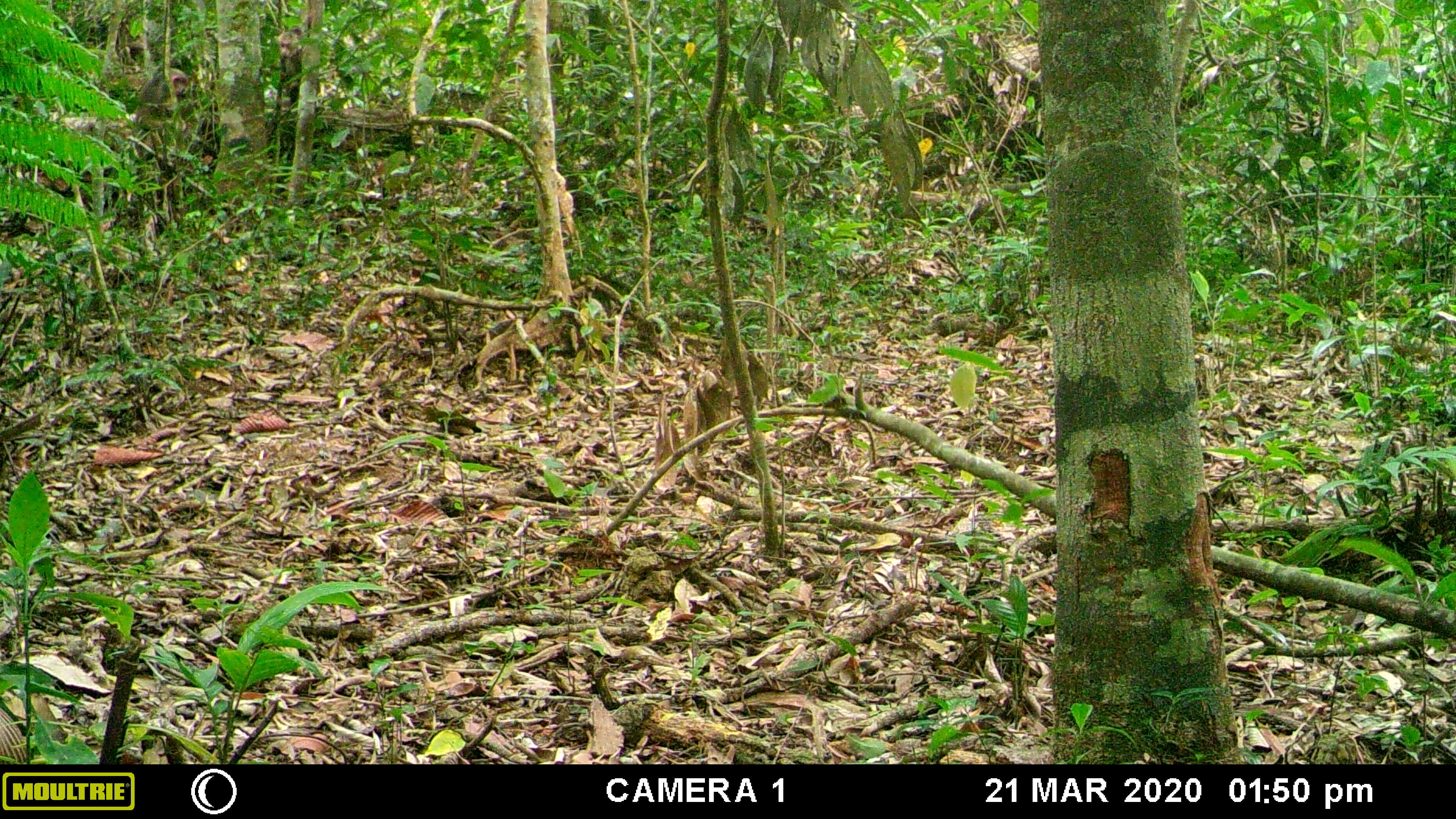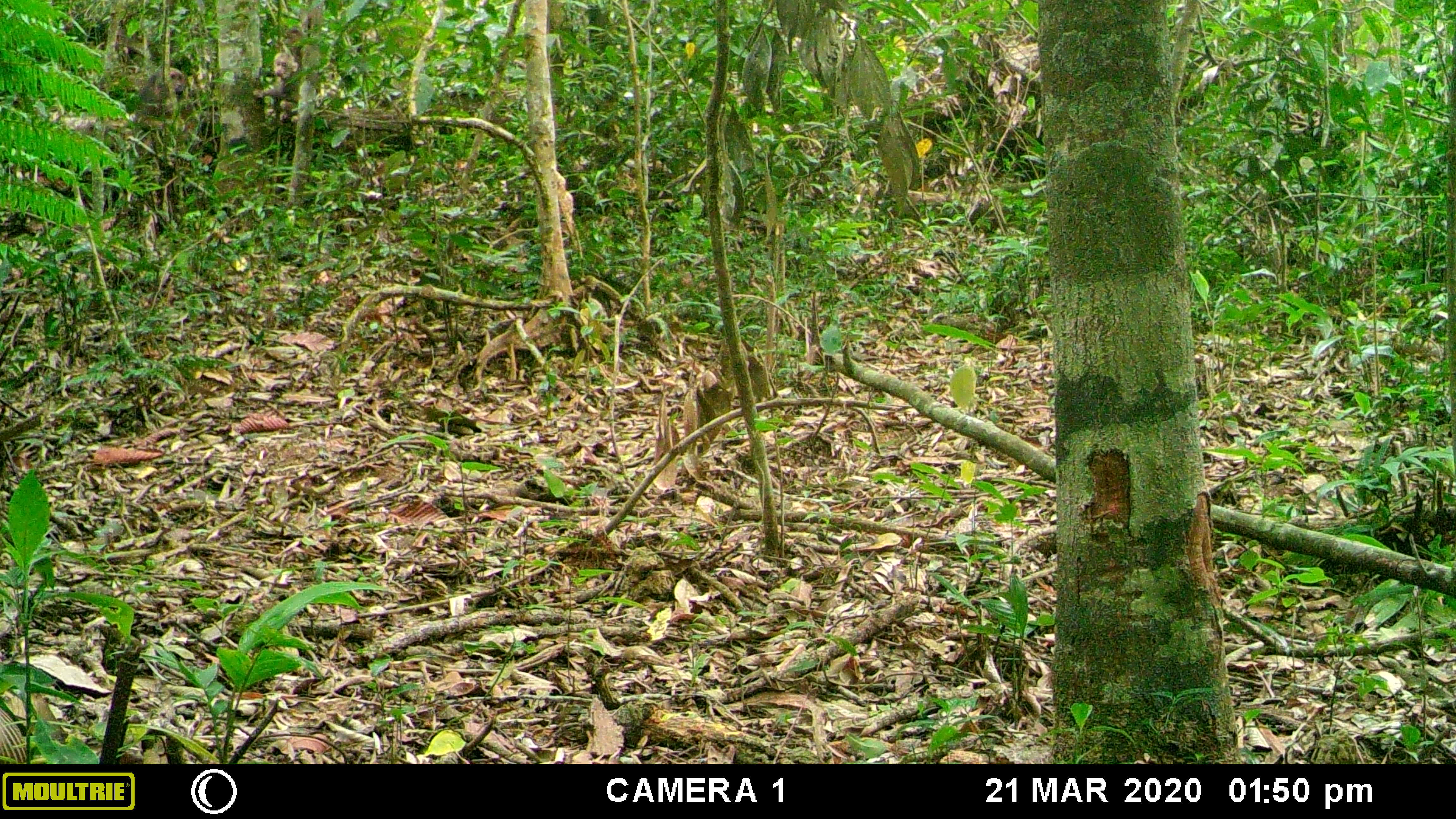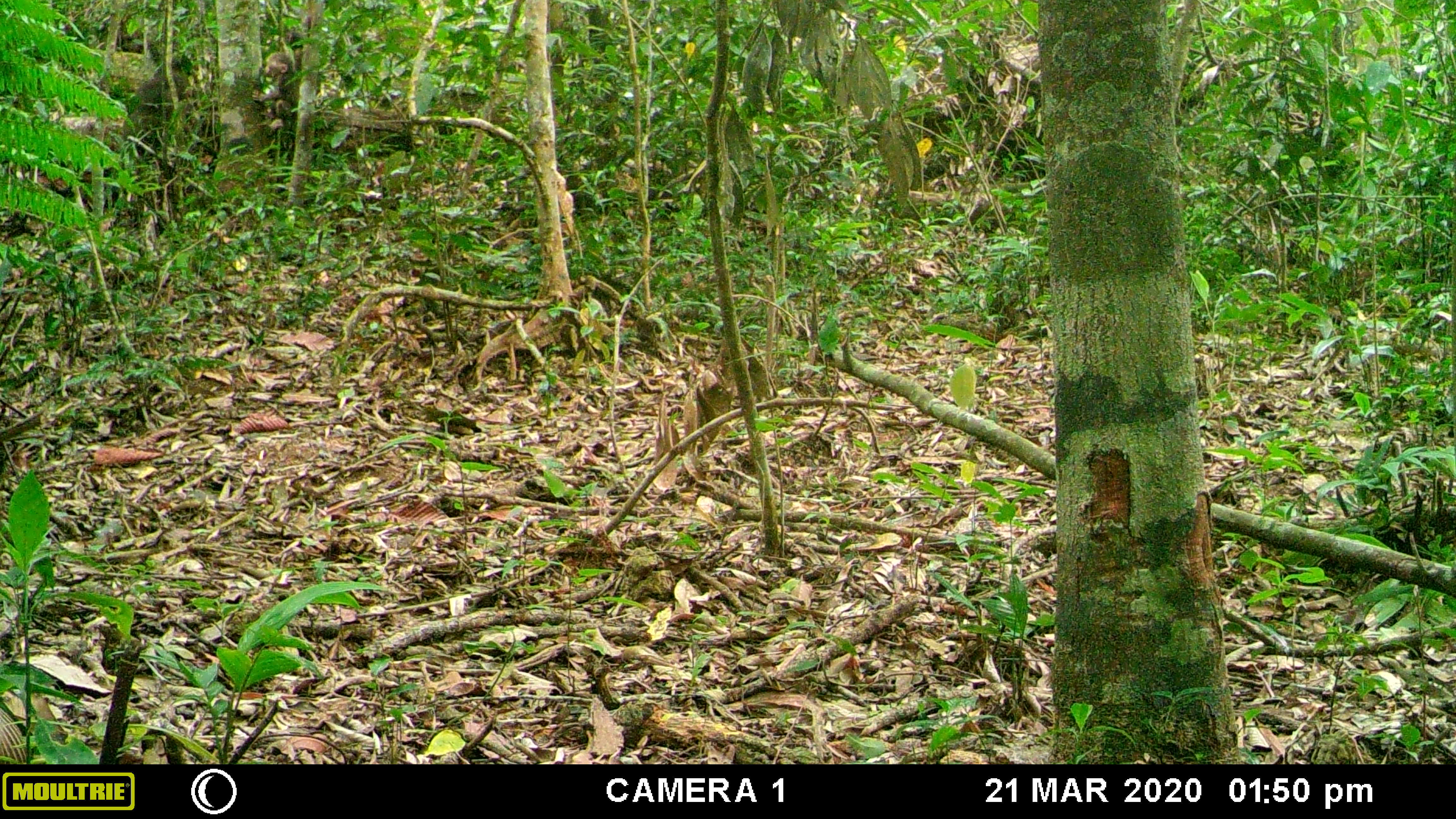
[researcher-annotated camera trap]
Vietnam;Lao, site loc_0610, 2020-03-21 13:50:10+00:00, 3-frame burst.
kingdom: Animalia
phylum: Chordata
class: Mammalia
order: Primates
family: Cercopithecidae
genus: Macaca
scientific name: Macaca arctoides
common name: stump-tailed macaque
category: stump tailed macaque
Stump tailed macaque (stump-tailed macaque) (Macaca arctoides). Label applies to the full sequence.